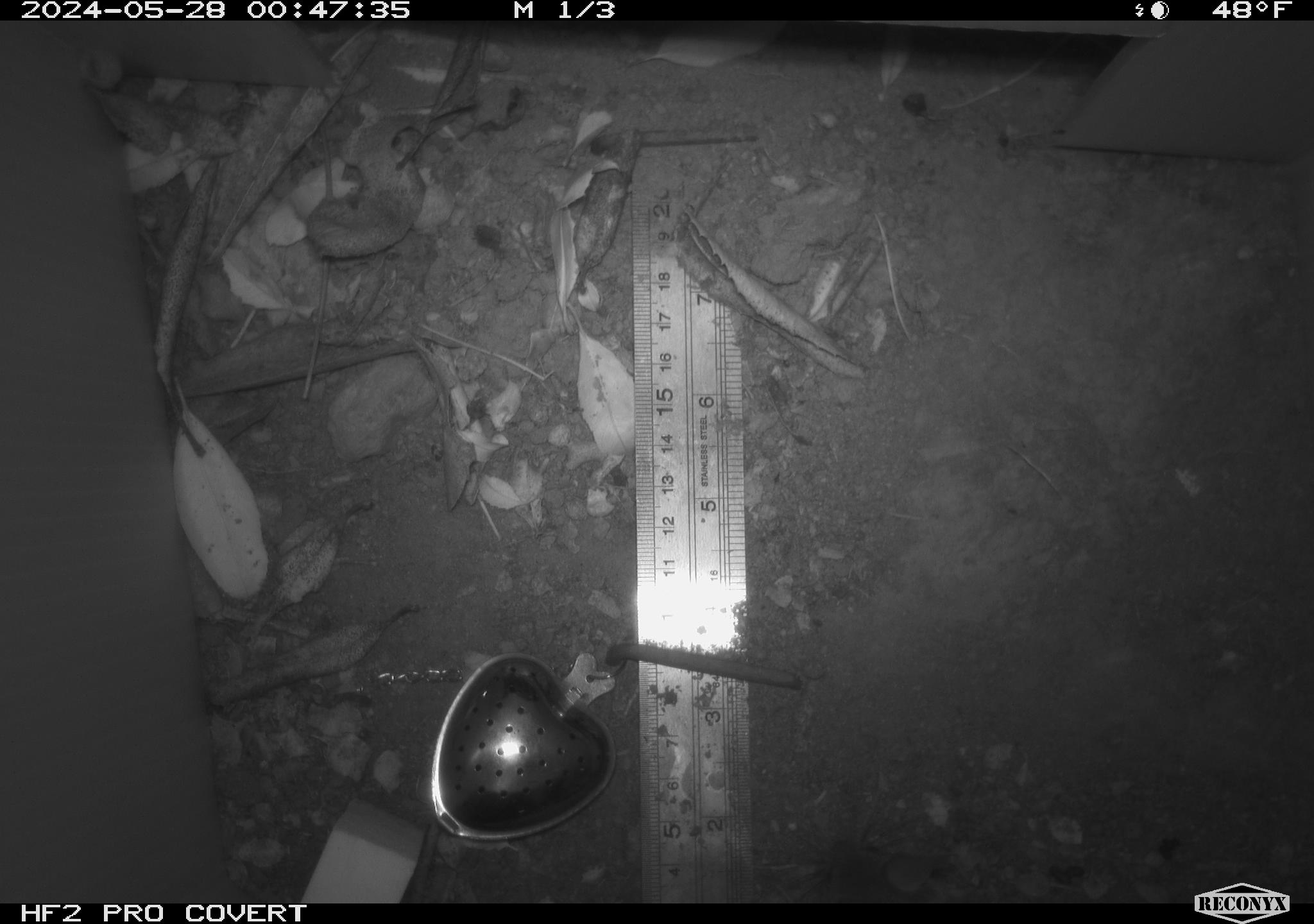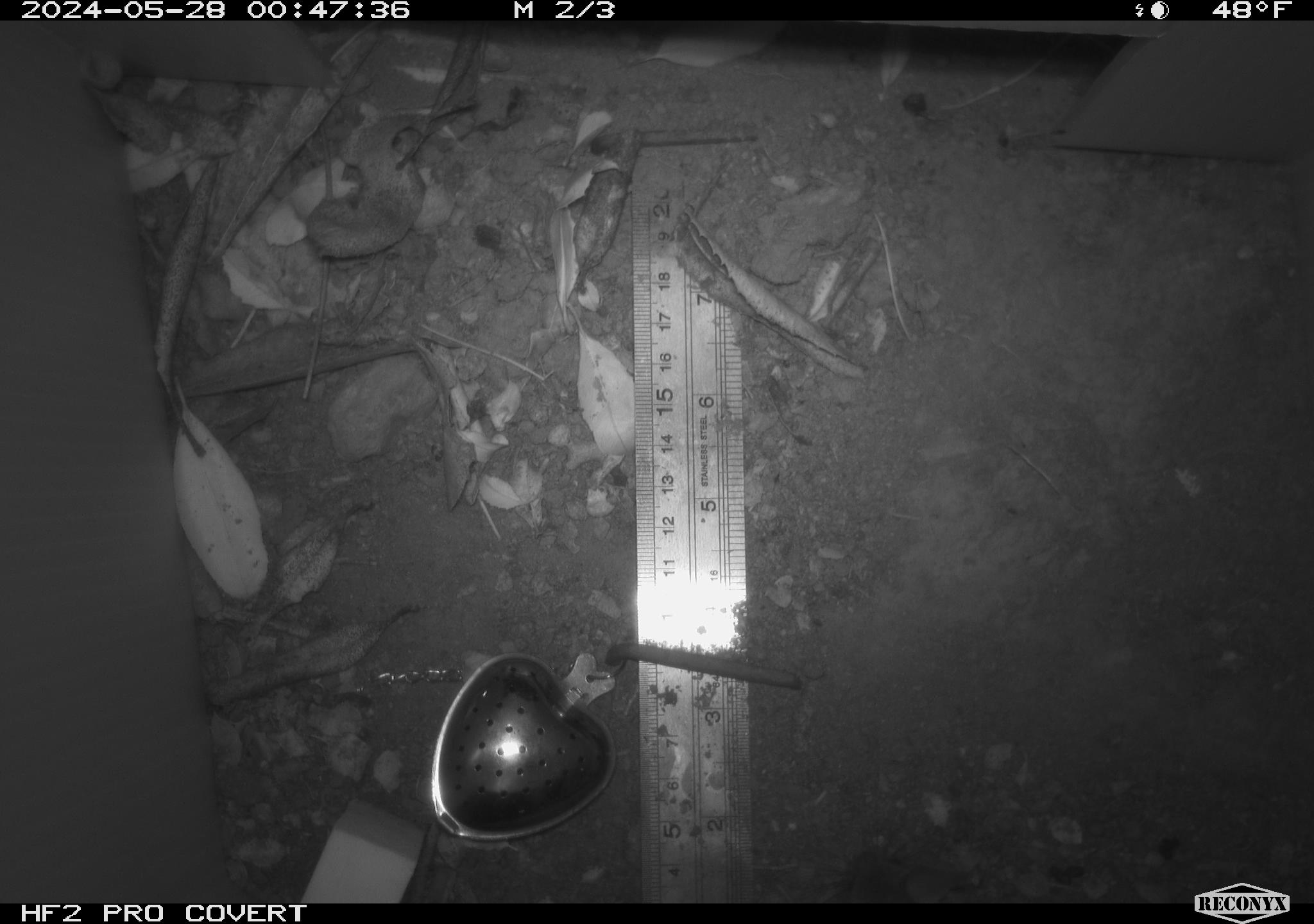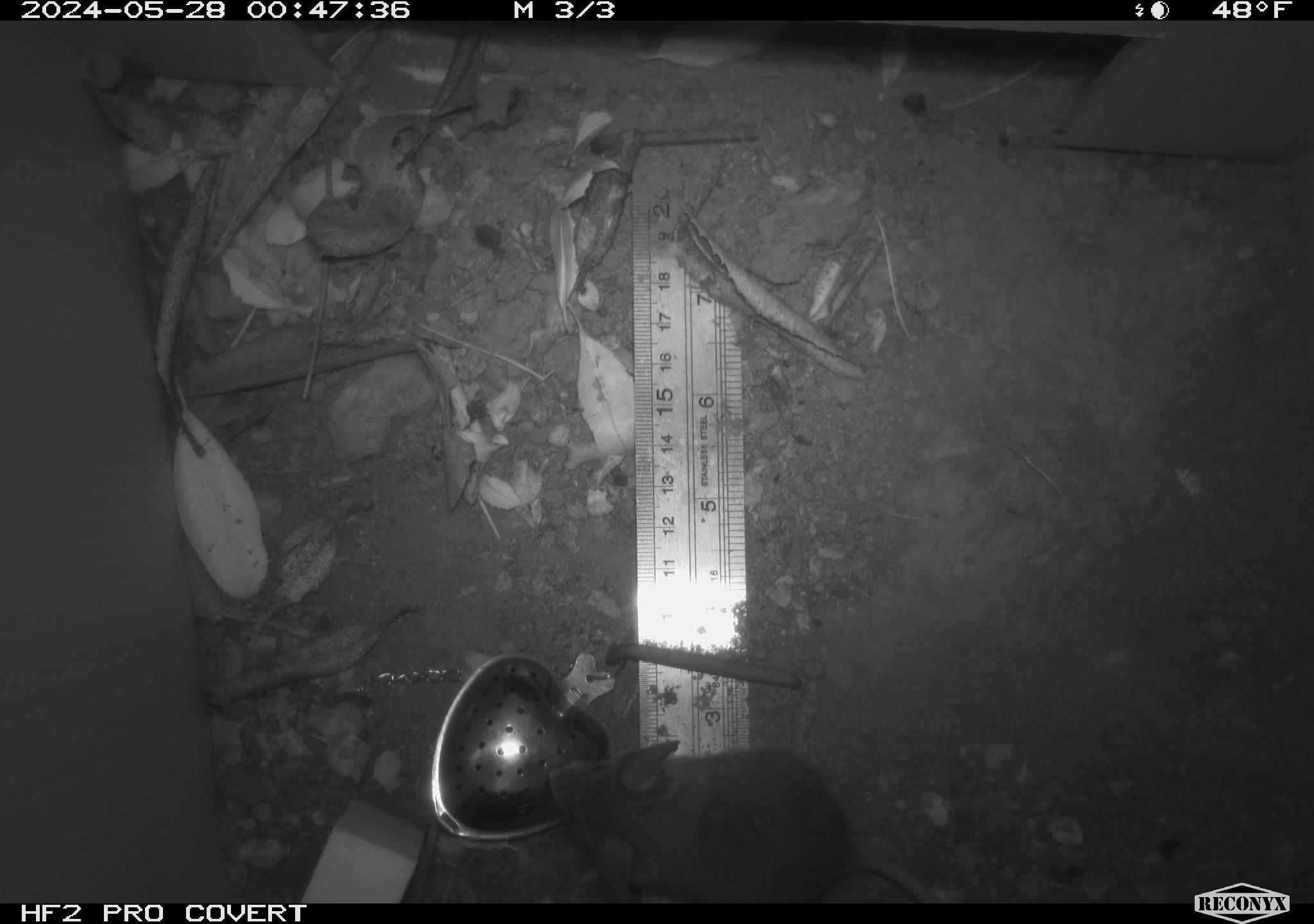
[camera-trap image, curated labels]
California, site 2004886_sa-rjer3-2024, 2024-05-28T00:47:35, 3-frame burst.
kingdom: Animalia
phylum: Chordata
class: Mammalia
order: Rodentia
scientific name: Rodentia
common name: mouse species